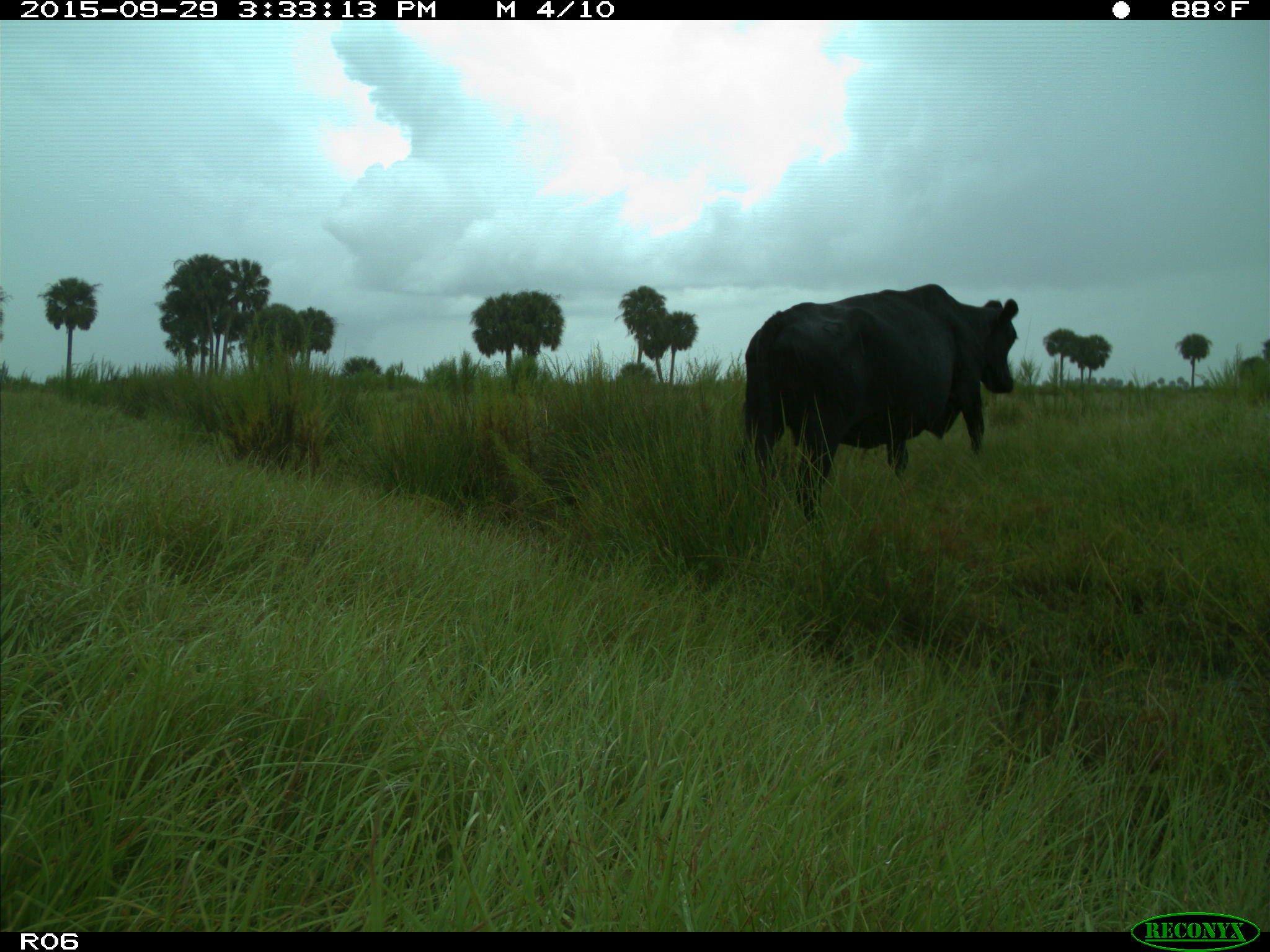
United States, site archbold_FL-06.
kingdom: Animalia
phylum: Chordata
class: Mammalia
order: Artiodactyla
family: Bovidae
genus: Bos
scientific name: Bos taurus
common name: domestic cow